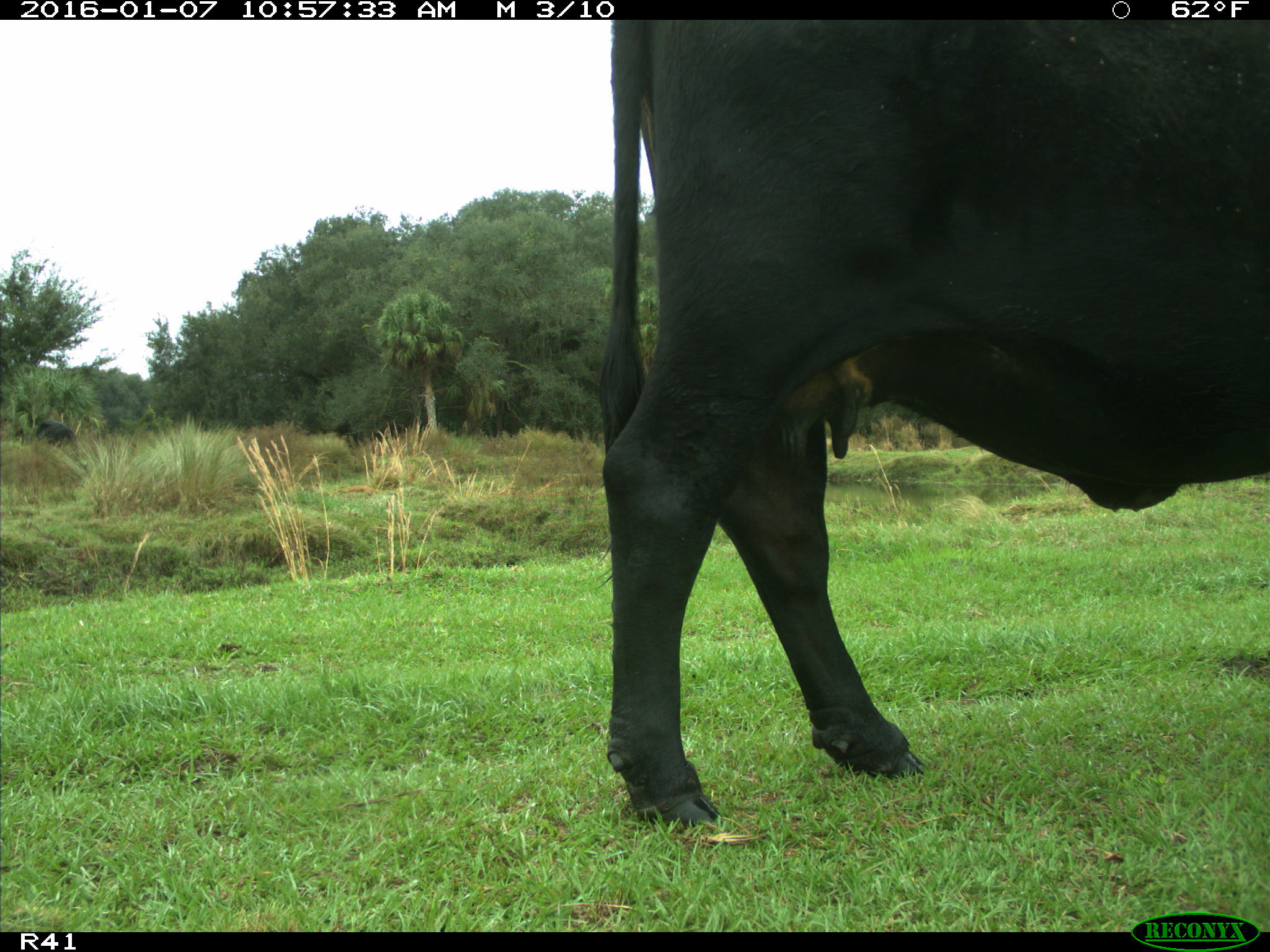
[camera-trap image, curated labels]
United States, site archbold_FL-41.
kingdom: Animalia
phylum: Chordata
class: Mammalia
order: Artiodactyla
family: Bovidae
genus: Bos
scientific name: Bos taurus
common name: domestic cow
Bos taurus (domestic cow).